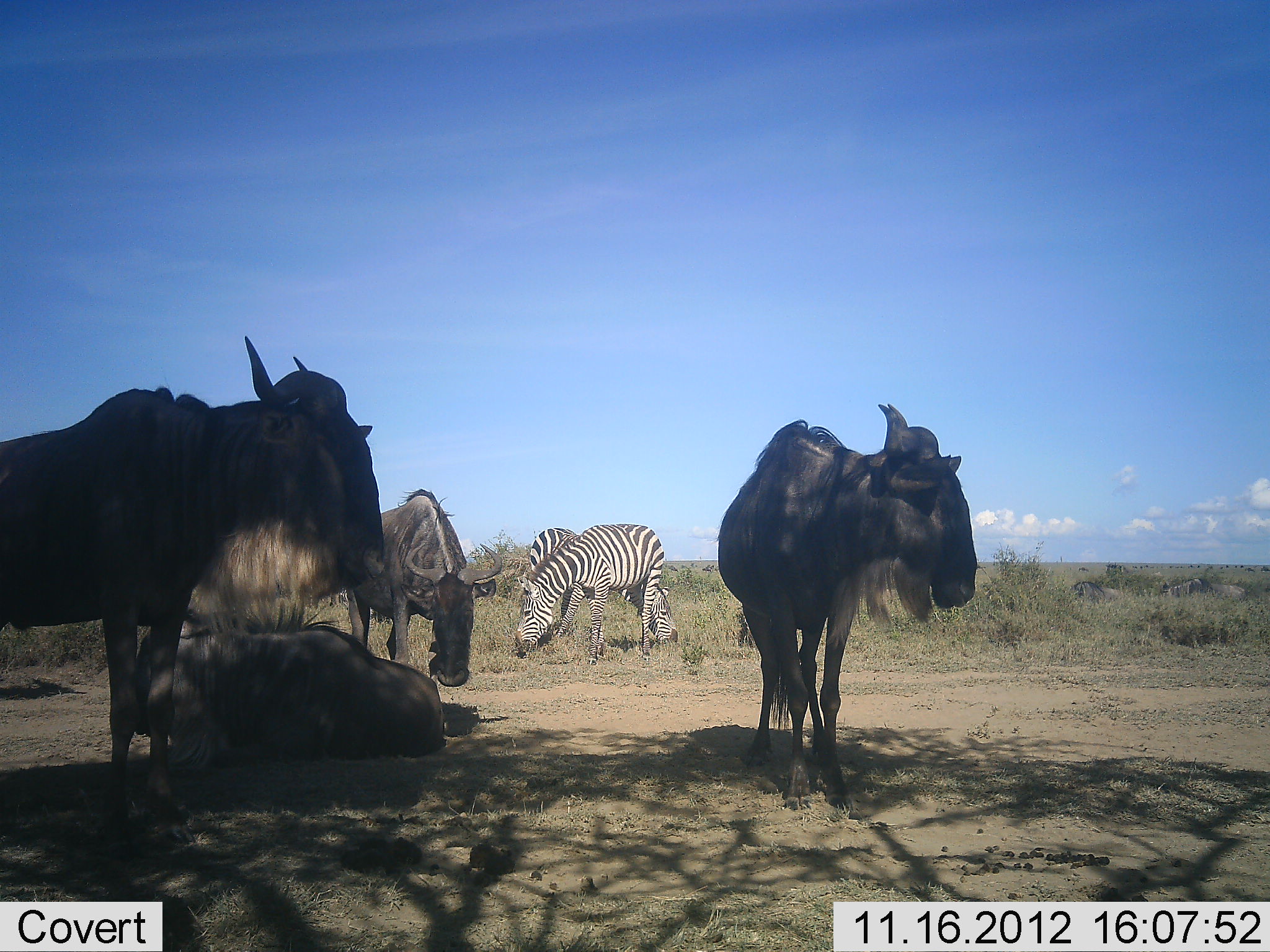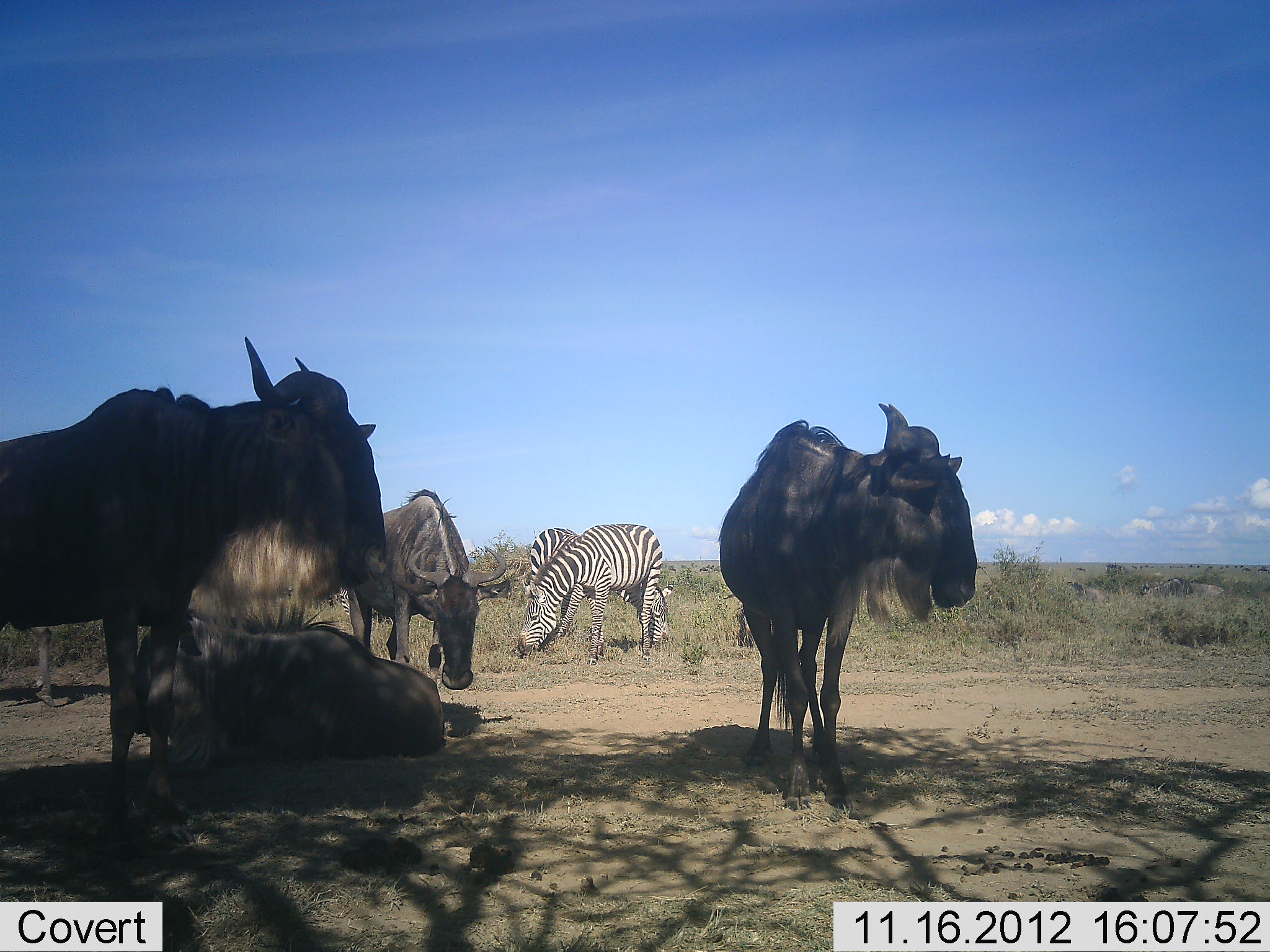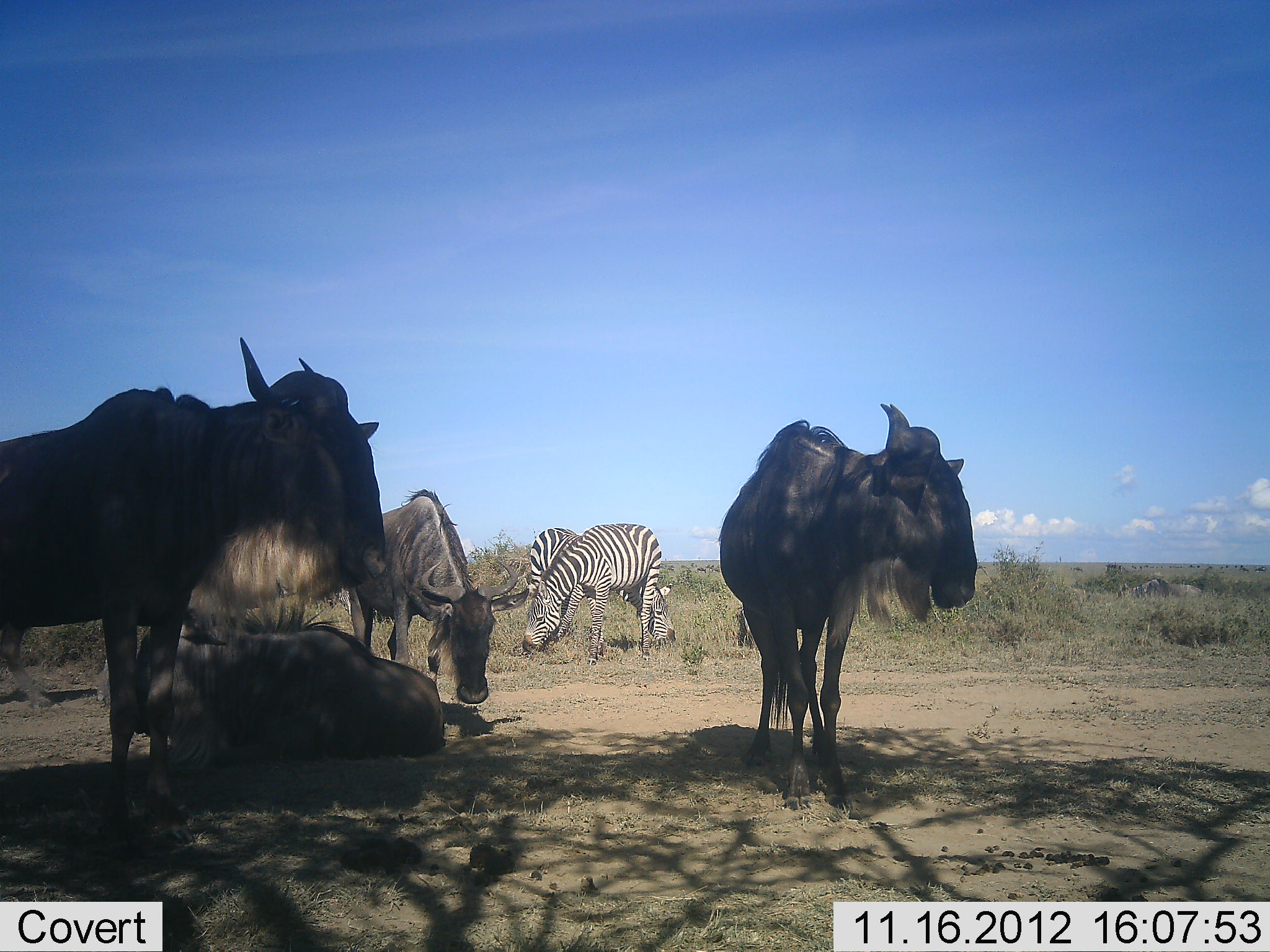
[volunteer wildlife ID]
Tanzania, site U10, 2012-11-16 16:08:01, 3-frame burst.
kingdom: Animalia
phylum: Chordata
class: Mammalia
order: Artiodactyla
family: Bovidae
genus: Connochaetes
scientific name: Connochaetes taurinus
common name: blue wildebeest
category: wildebeest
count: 4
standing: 77%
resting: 85%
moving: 31%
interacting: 0%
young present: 0%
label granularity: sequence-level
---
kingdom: Animalia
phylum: Chordata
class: Mammalia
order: Perissodactyla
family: Equidae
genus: Equus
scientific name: Equus quagga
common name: plains zebra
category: zebra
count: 2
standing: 30%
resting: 0%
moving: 0%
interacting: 0%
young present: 0%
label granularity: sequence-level